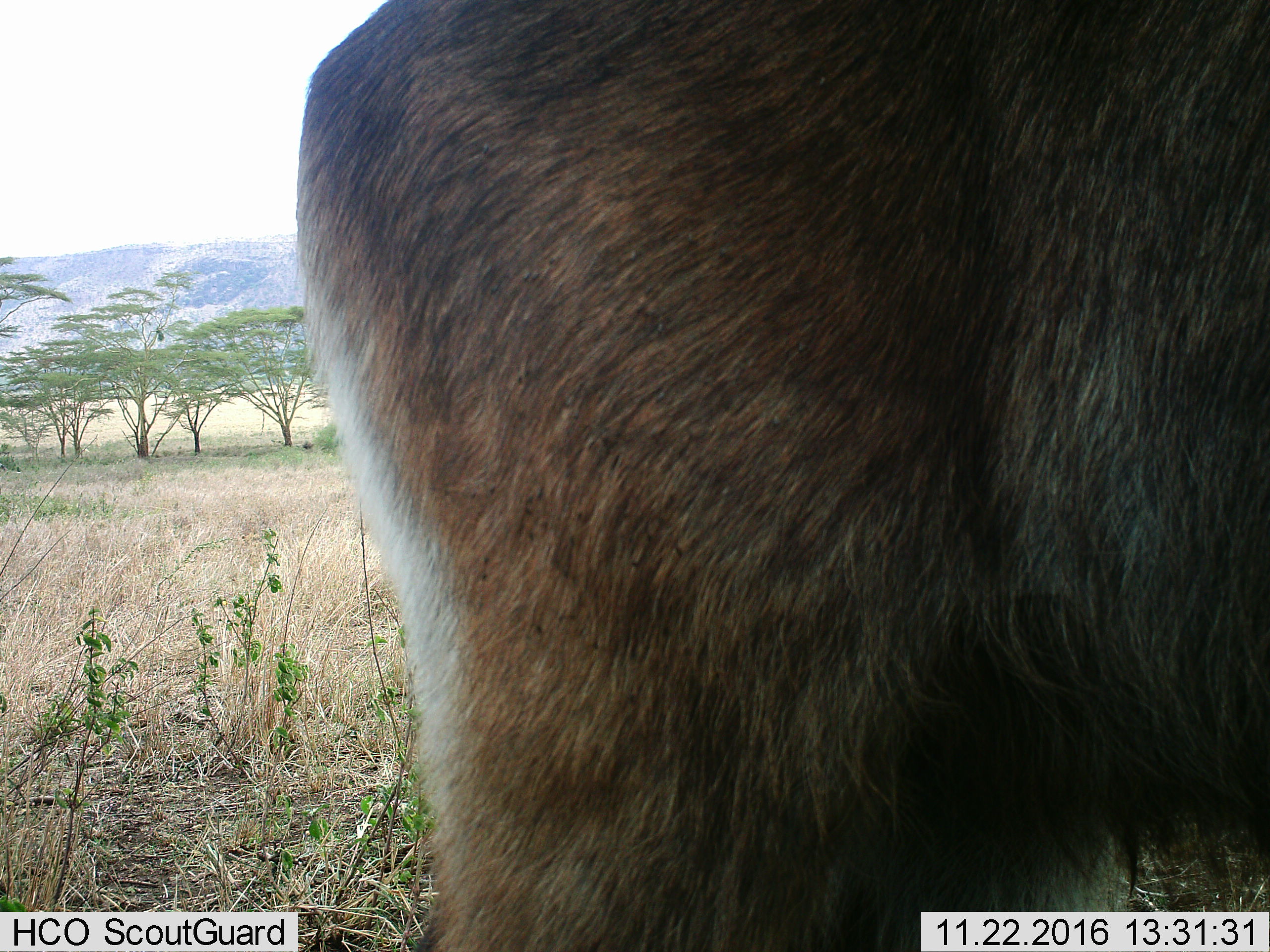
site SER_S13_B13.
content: unidentified animal